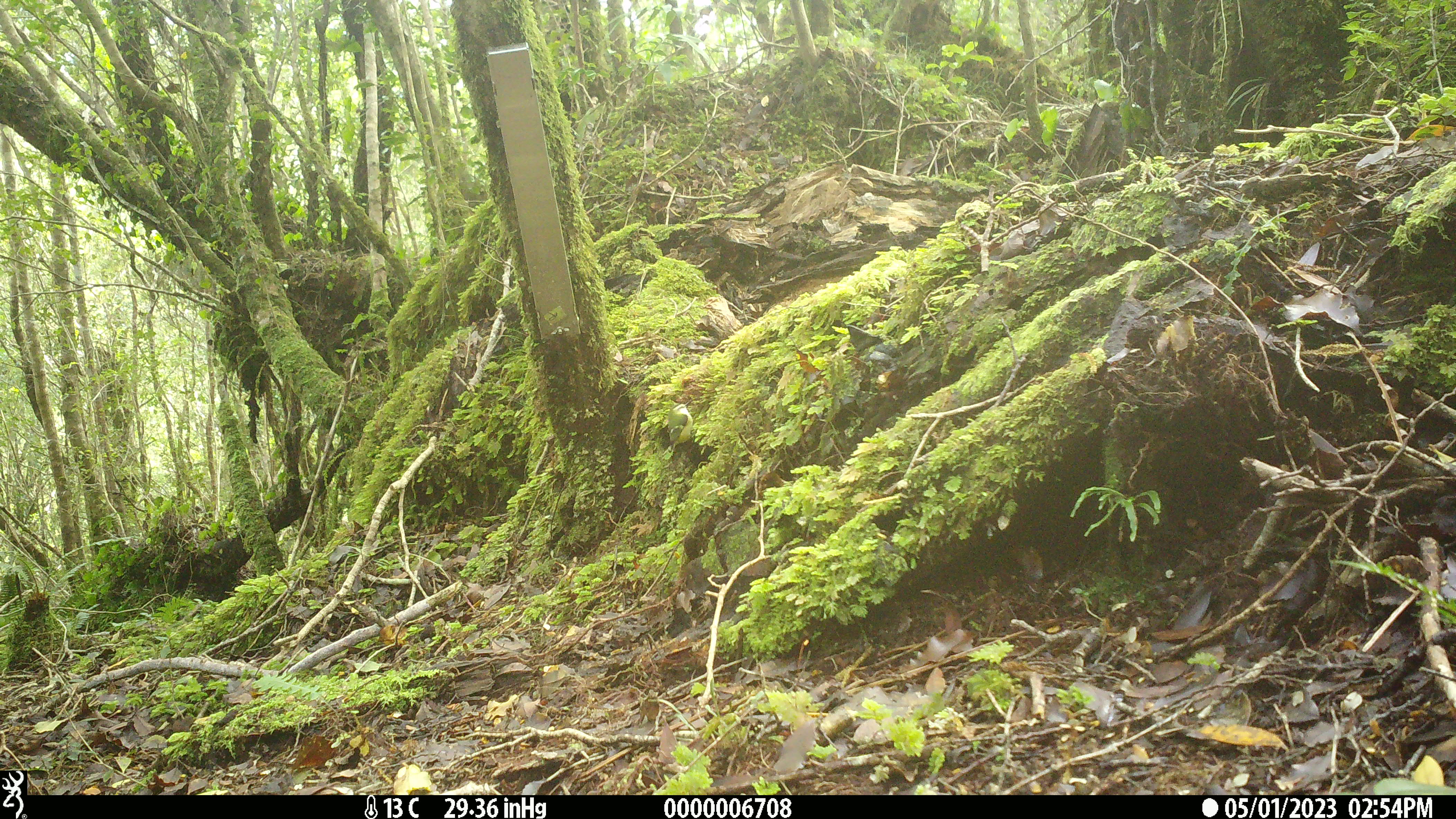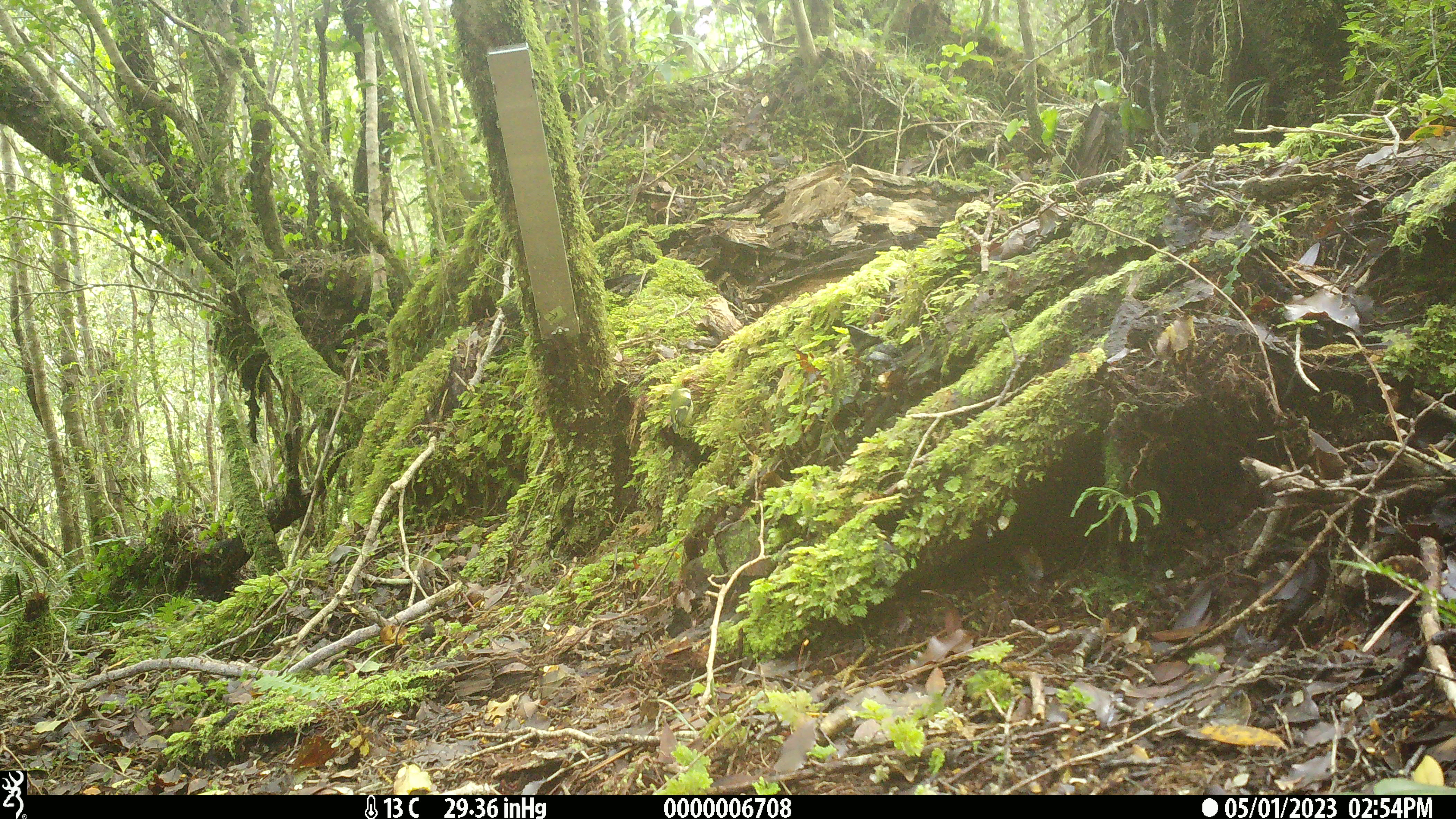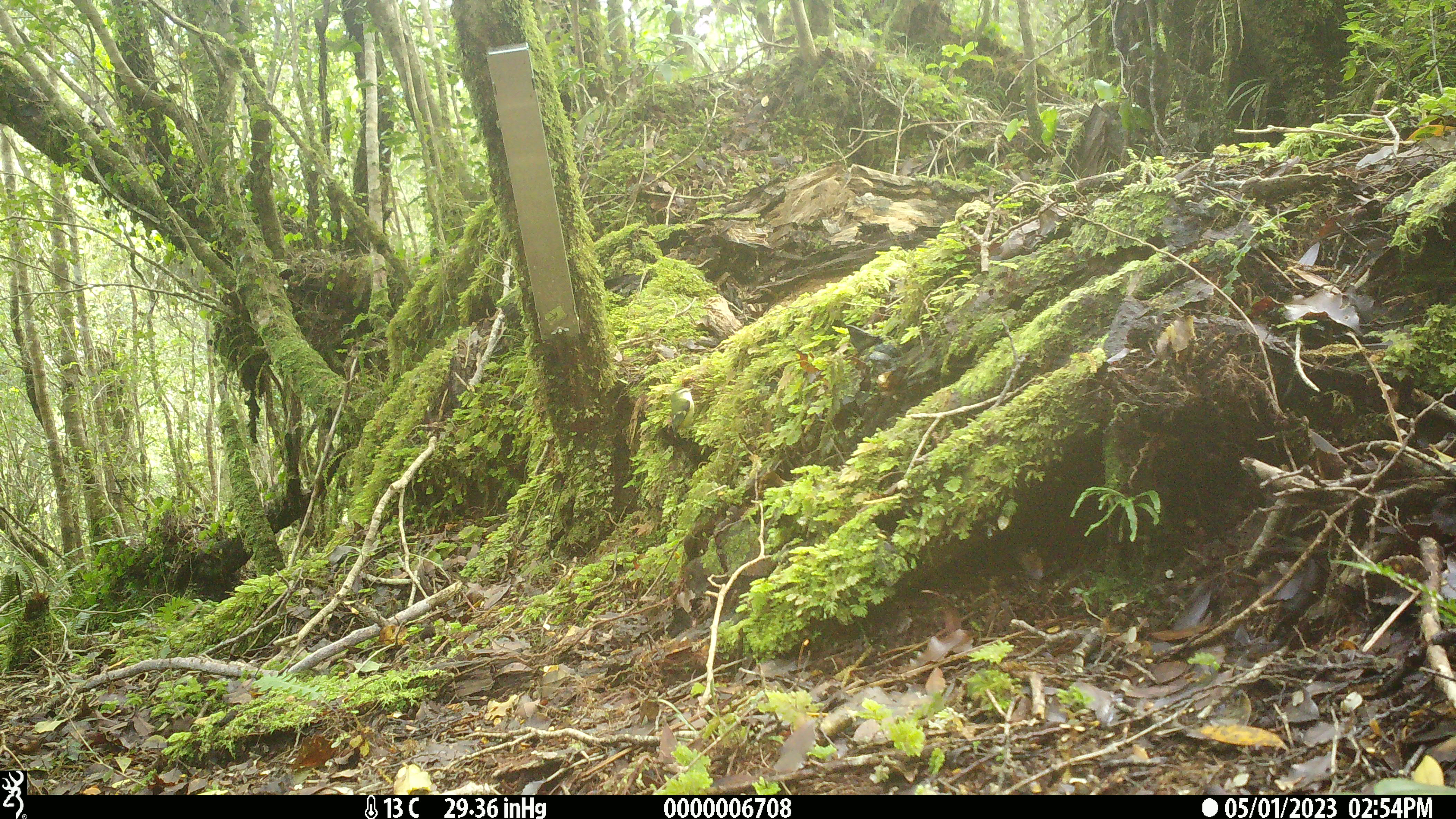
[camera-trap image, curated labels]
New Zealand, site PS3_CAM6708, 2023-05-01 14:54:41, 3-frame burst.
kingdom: Animalia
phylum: Chordata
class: Aves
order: Passeriformes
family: Acanthisittidae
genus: Acanthisitta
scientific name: Acanthisitta chloris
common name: rifleman